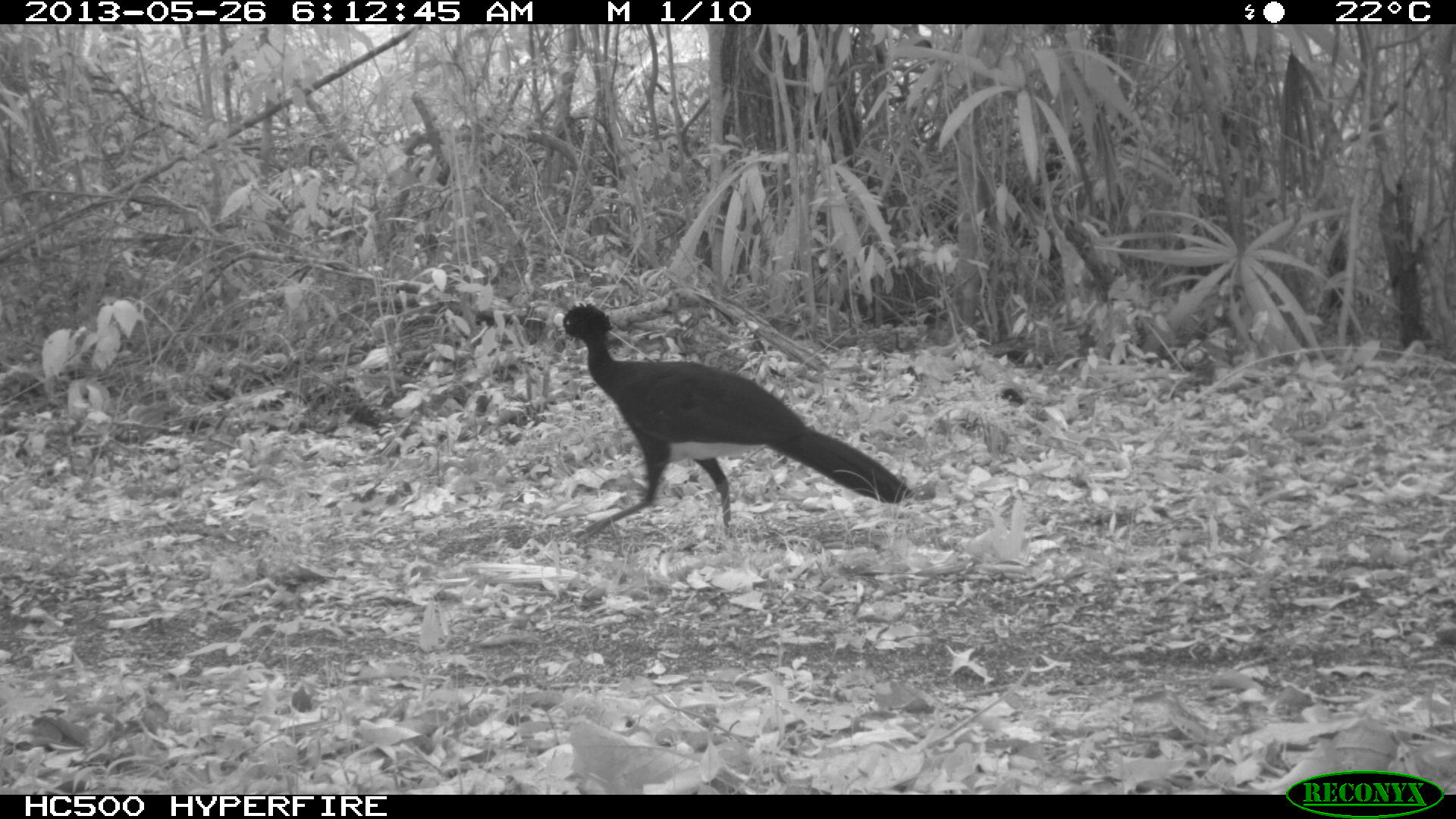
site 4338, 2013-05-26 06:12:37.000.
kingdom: Animalia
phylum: Chordata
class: Aves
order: Galliformes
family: Cracidae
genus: Crax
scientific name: Crax rubra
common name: great curassow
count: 1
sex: male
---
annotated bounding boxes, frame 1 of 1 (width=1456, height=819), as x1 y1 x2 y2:
crax rubra: 549 303 910 543